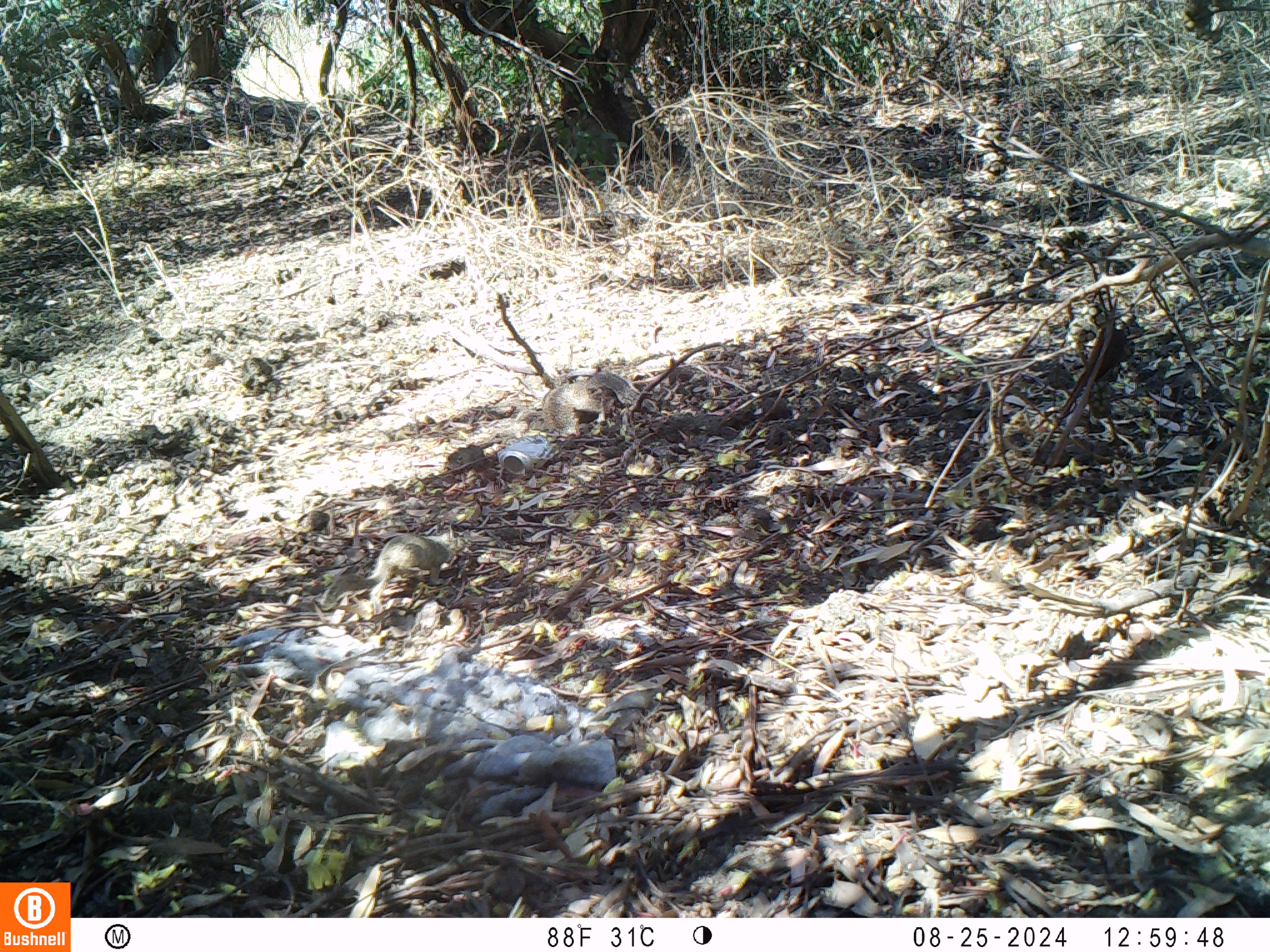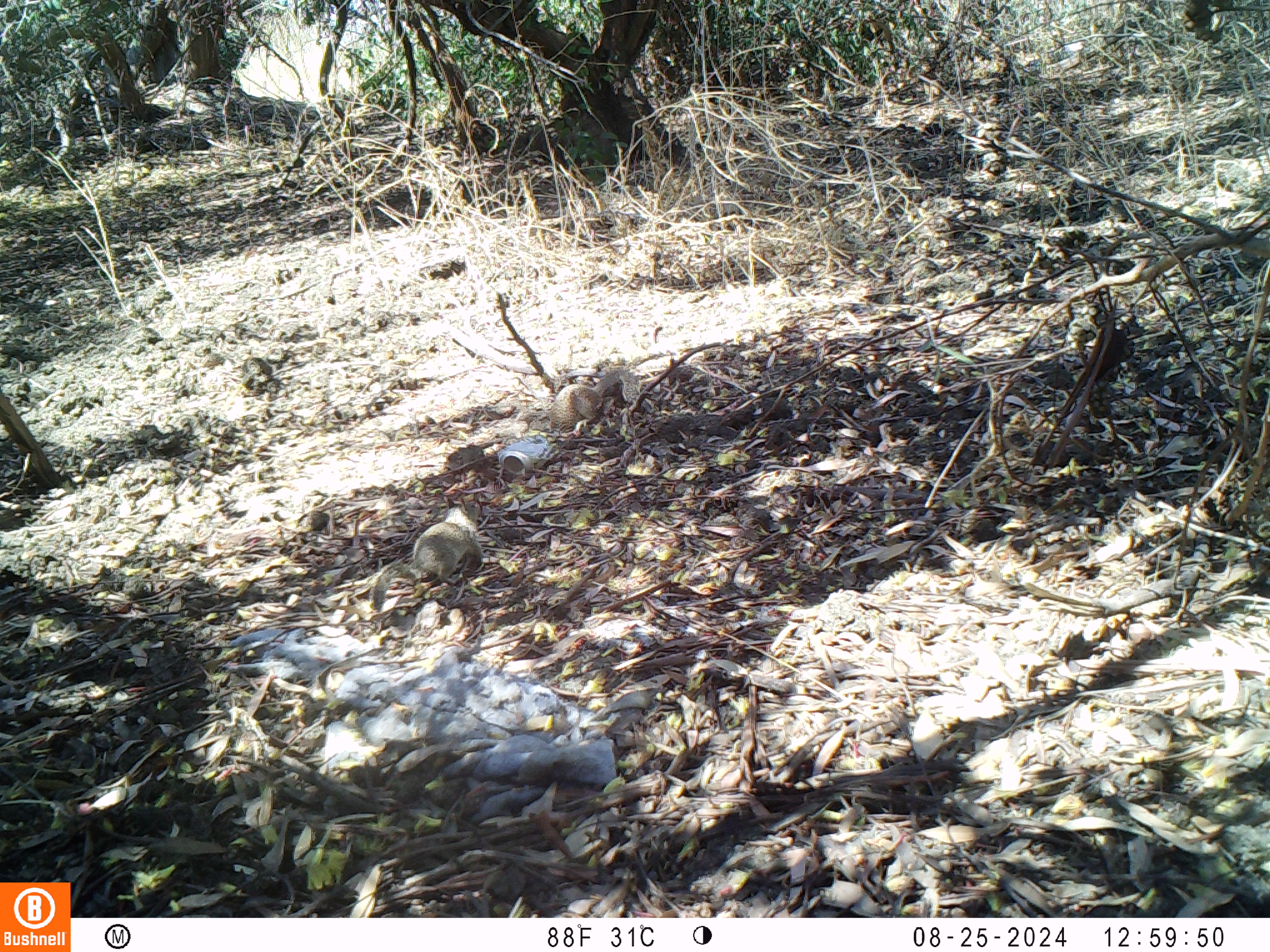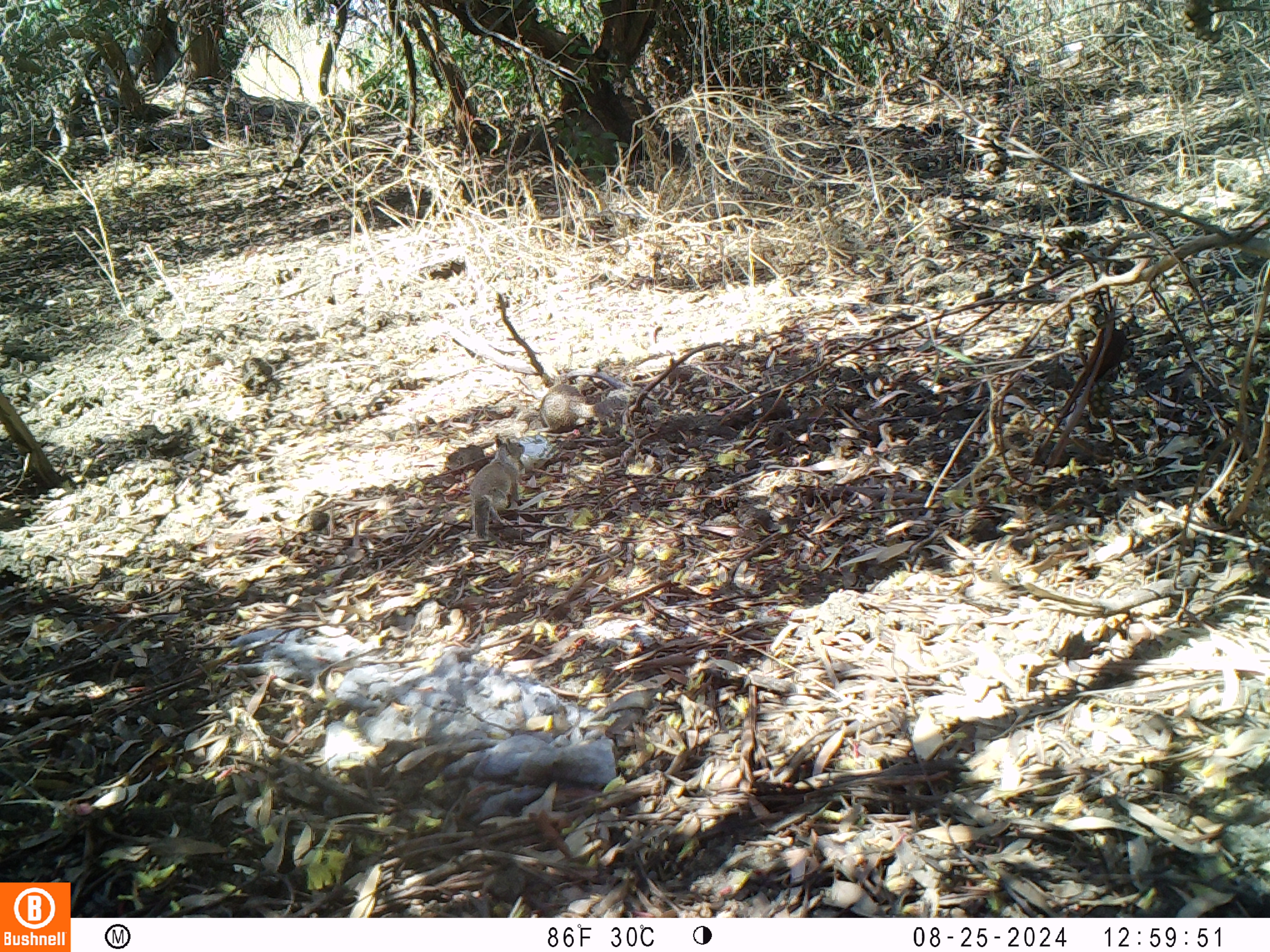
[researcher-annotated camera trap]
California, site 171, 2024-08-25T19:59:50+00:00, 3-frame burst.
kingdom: Animalia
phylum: Chordata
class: Mammalia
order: Rodentia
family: Sciuridae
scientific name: Sciuridae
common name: squirrel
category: unknown squirrel